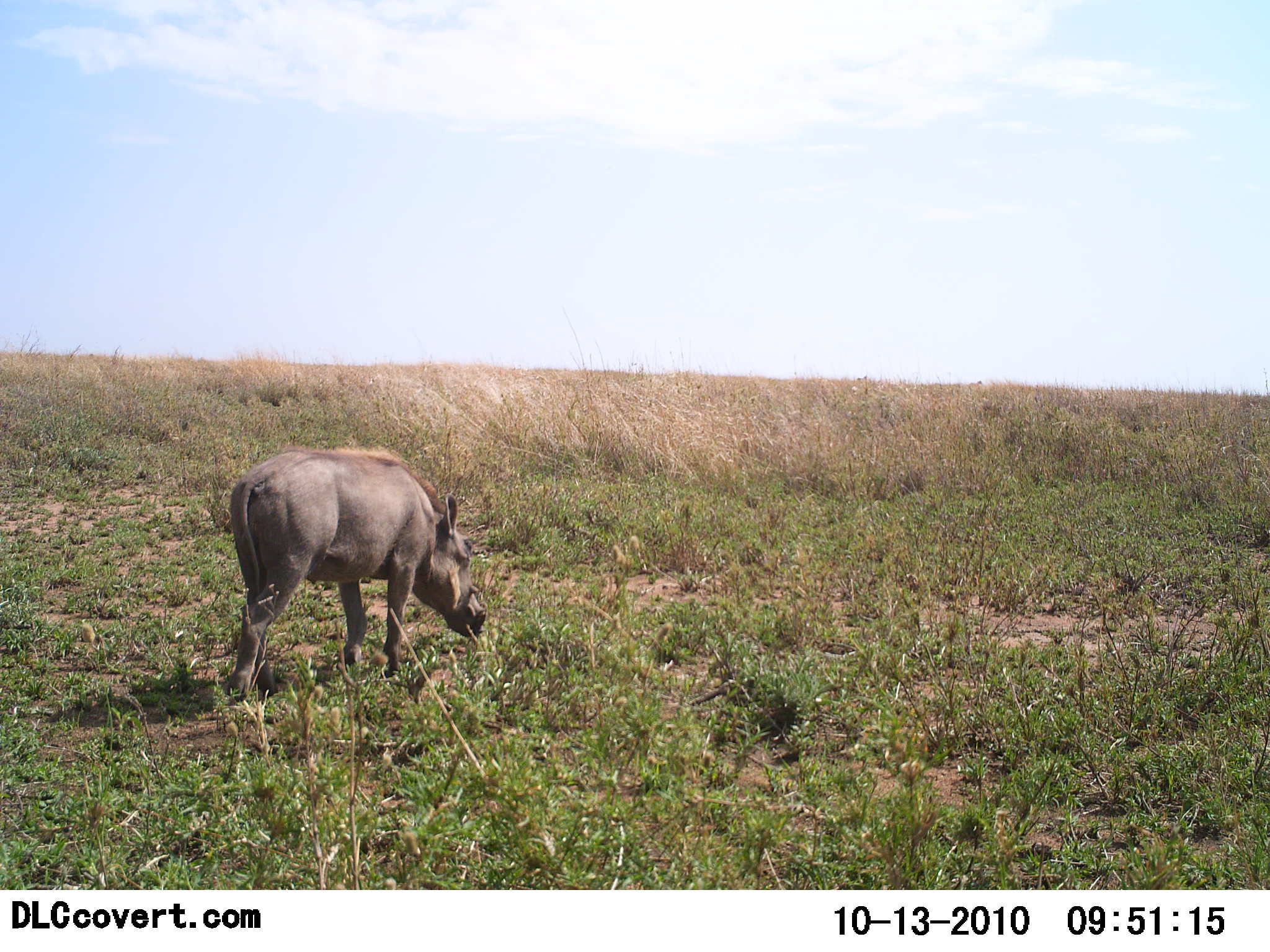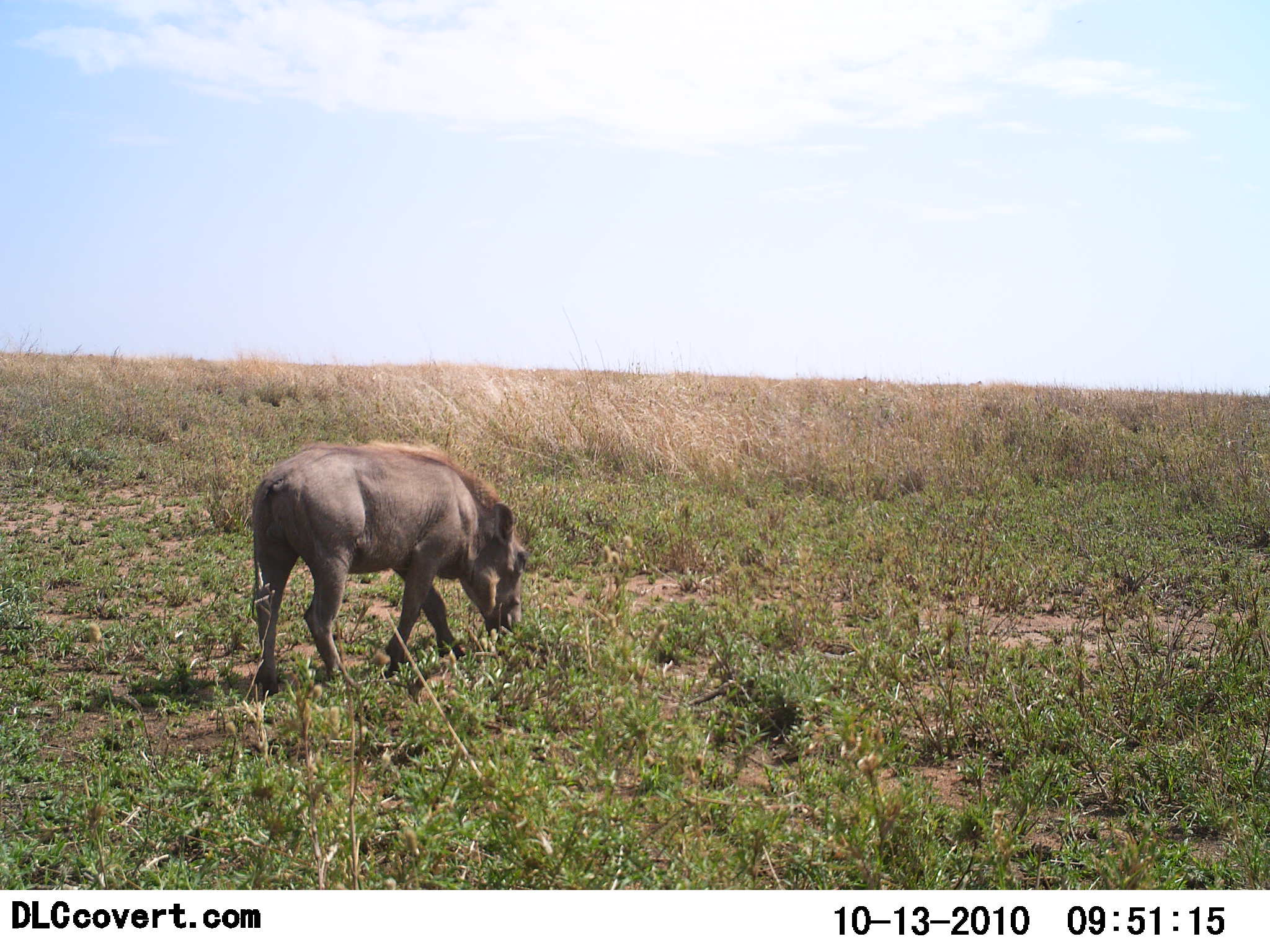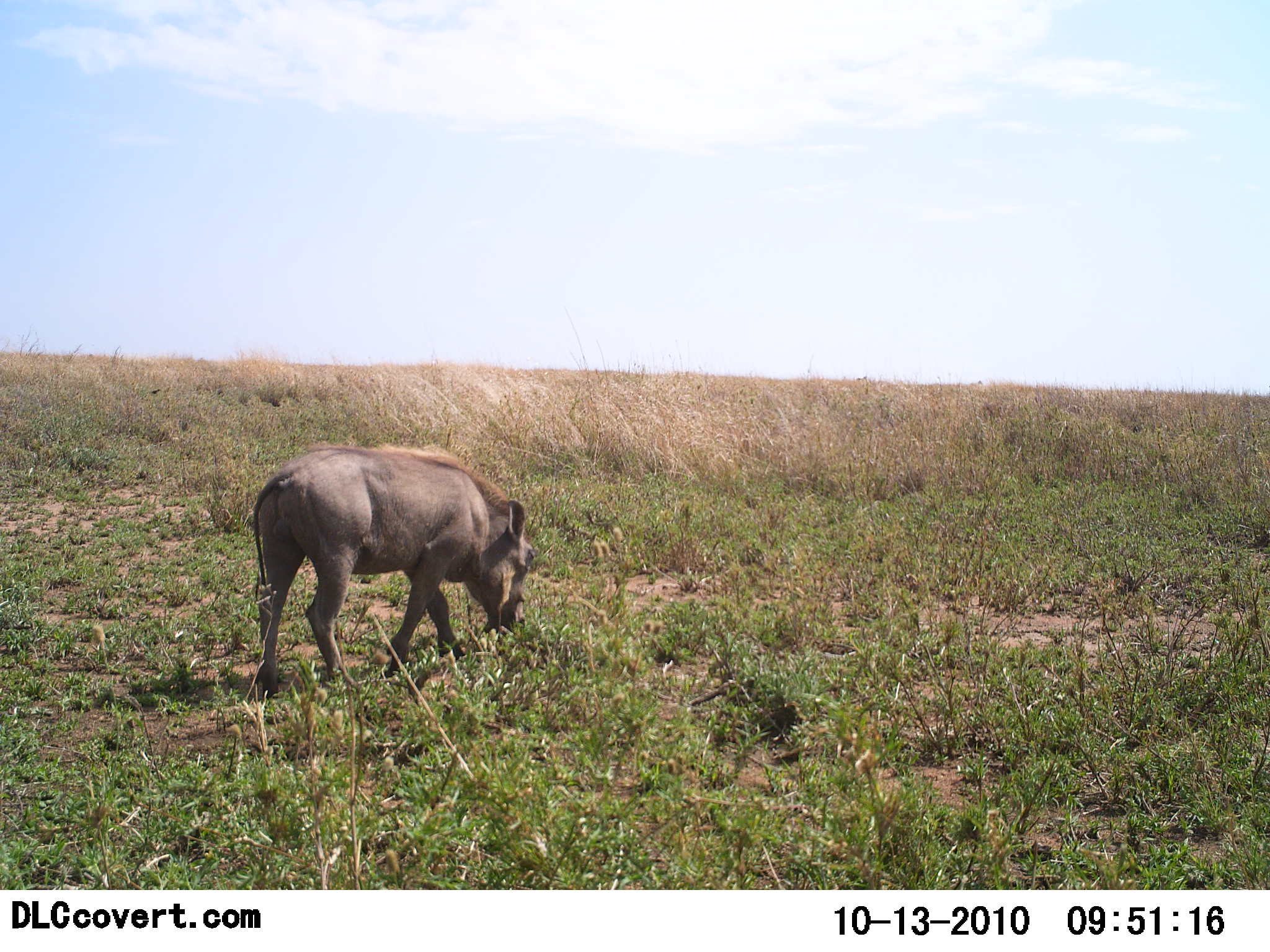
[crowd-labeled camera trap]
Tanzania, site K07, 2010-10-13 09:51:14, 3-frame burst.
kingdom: Animalia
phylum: Chordata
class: Mammalia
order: Artiodactyla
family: Suidae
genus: Phacochoerus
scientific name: Phacochoerus africanus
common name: warthog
Warthog (Phacochoerus africanus), count 1. Behavior (volunteer vote fractions): standing 11%, resting 0%, moving 21%, interacting 0%. Young present (vote fraction): 0%. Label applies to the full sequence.